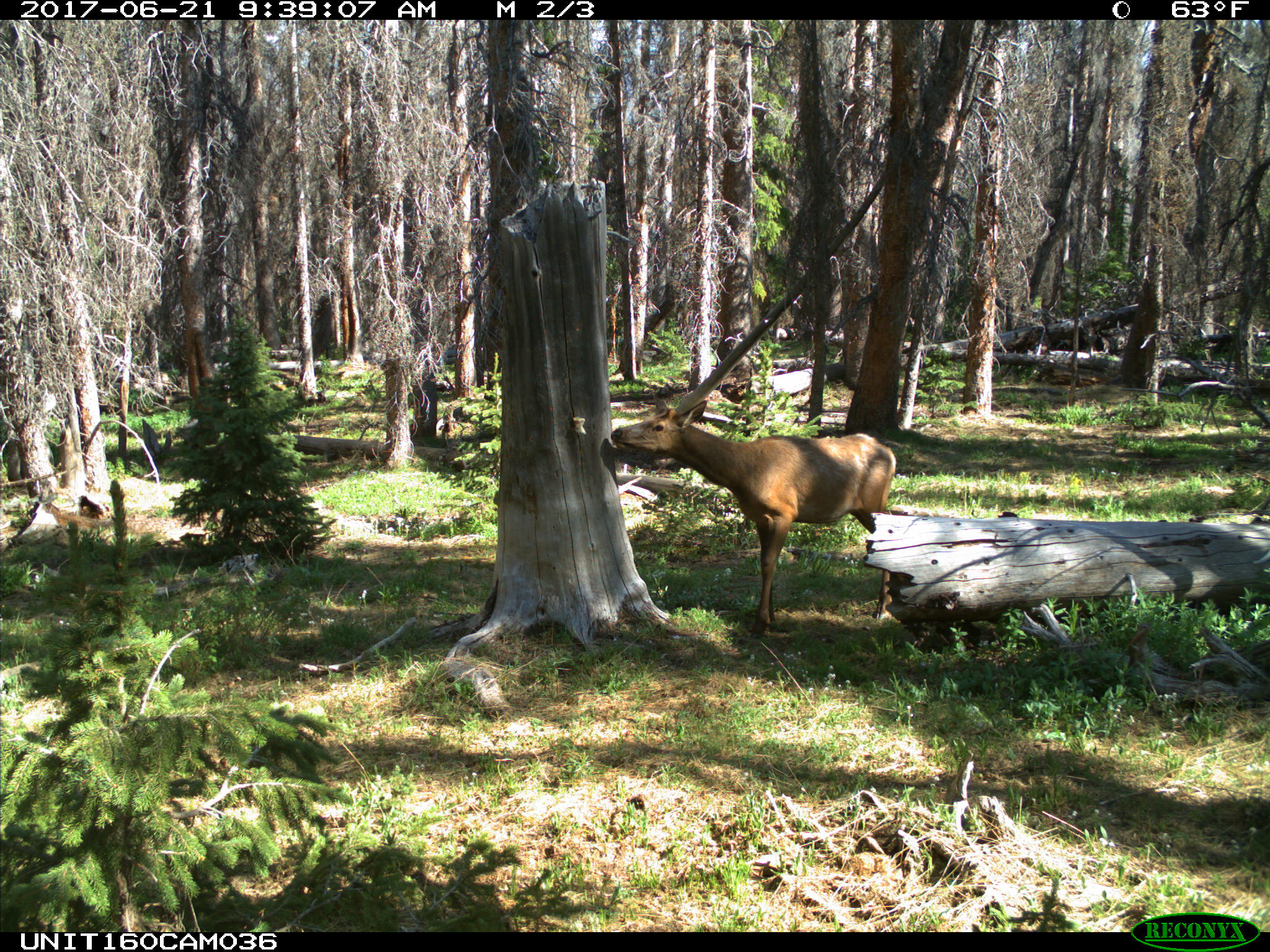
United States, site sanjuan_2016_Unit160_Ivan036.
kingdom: Animalia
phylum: Chordata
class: Mammalia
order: Artiodactyla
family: Cervidae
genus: Cervus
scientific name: Cervus elaphus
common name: red deer